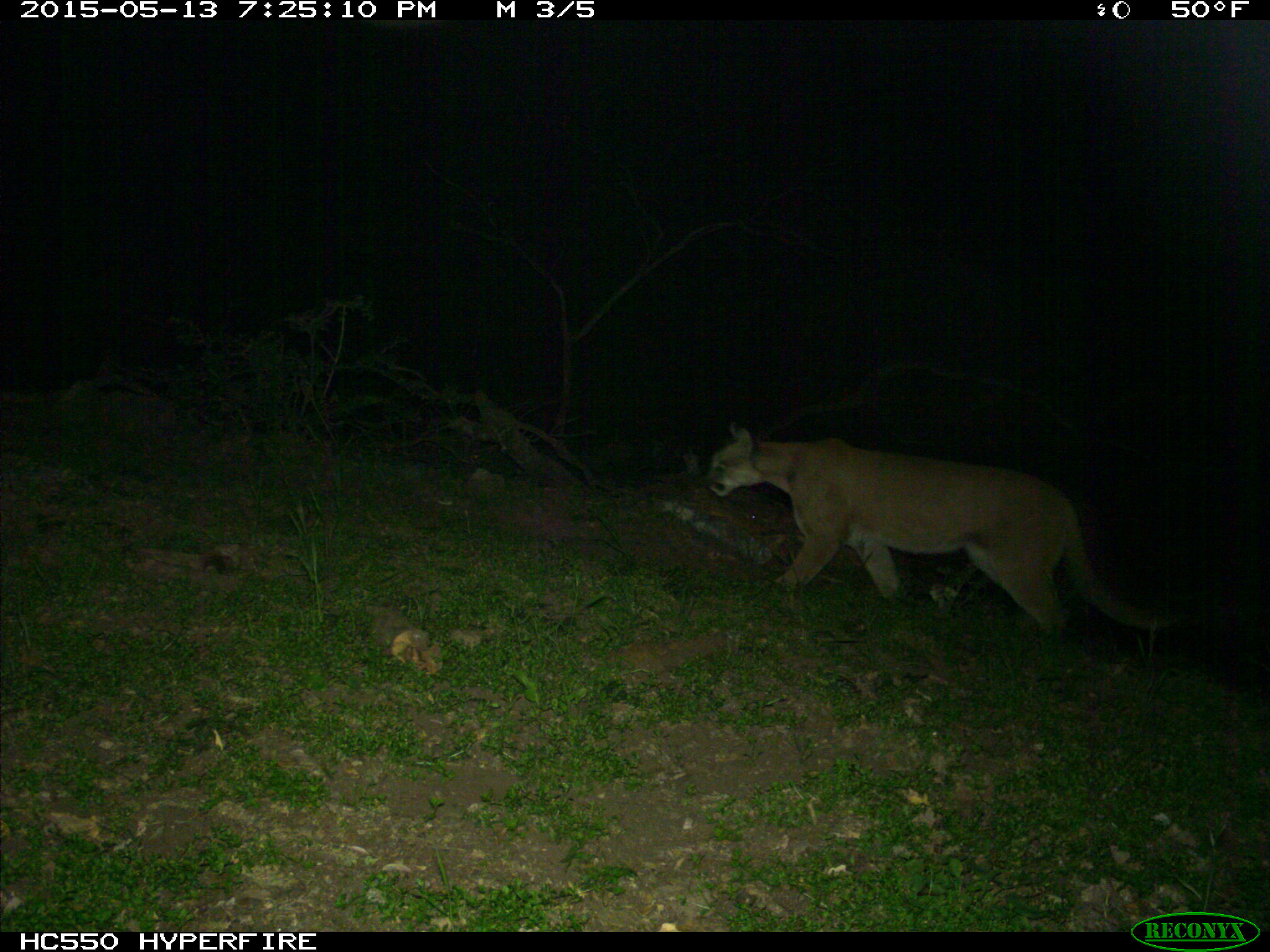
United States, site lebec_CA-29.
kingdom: Animalia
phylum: Chordata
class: Mammalia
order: Carnivora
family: Felidae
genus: Puma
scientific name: Puma concolor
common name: mountain lion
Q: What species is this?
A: Puma concolor (mountain lion).